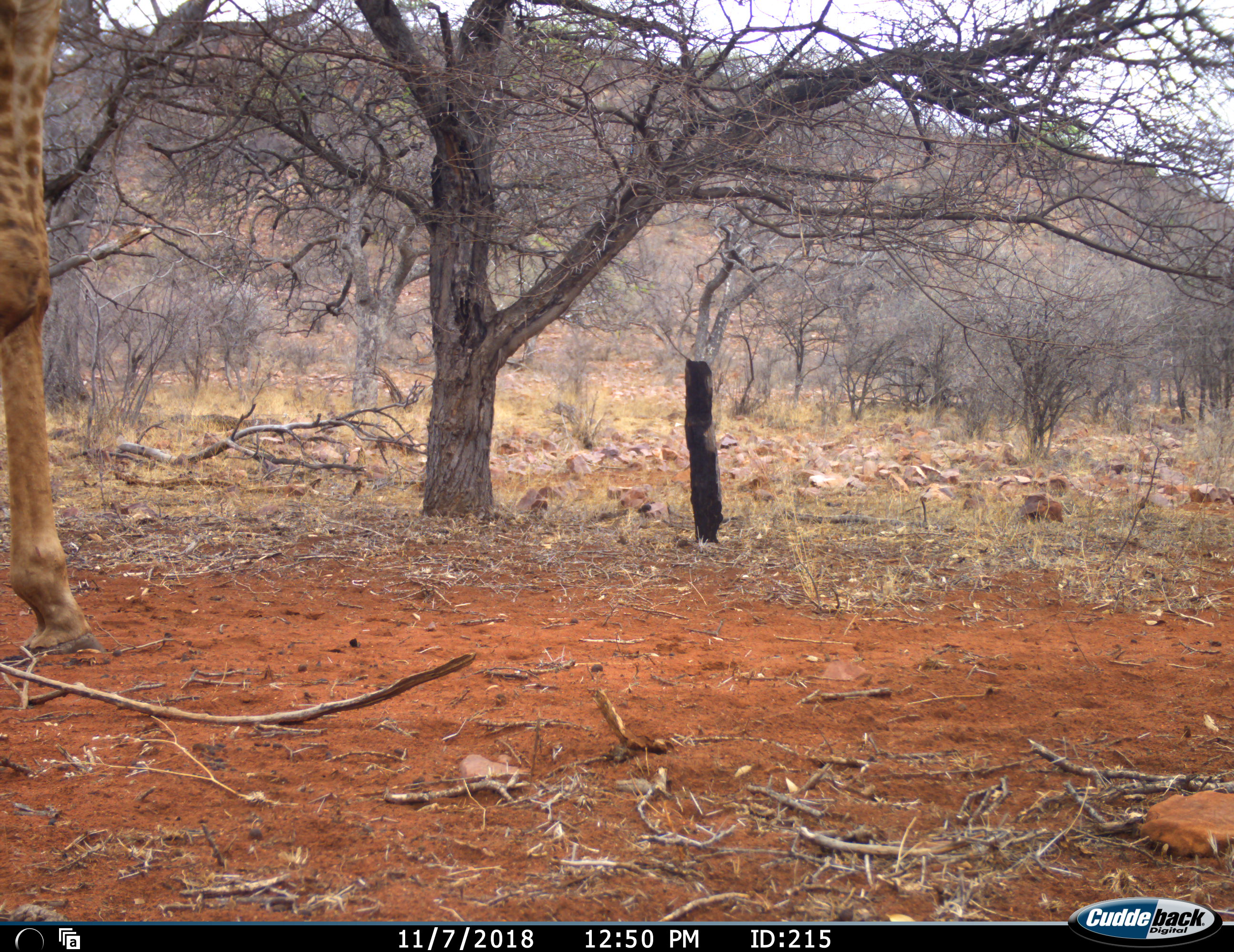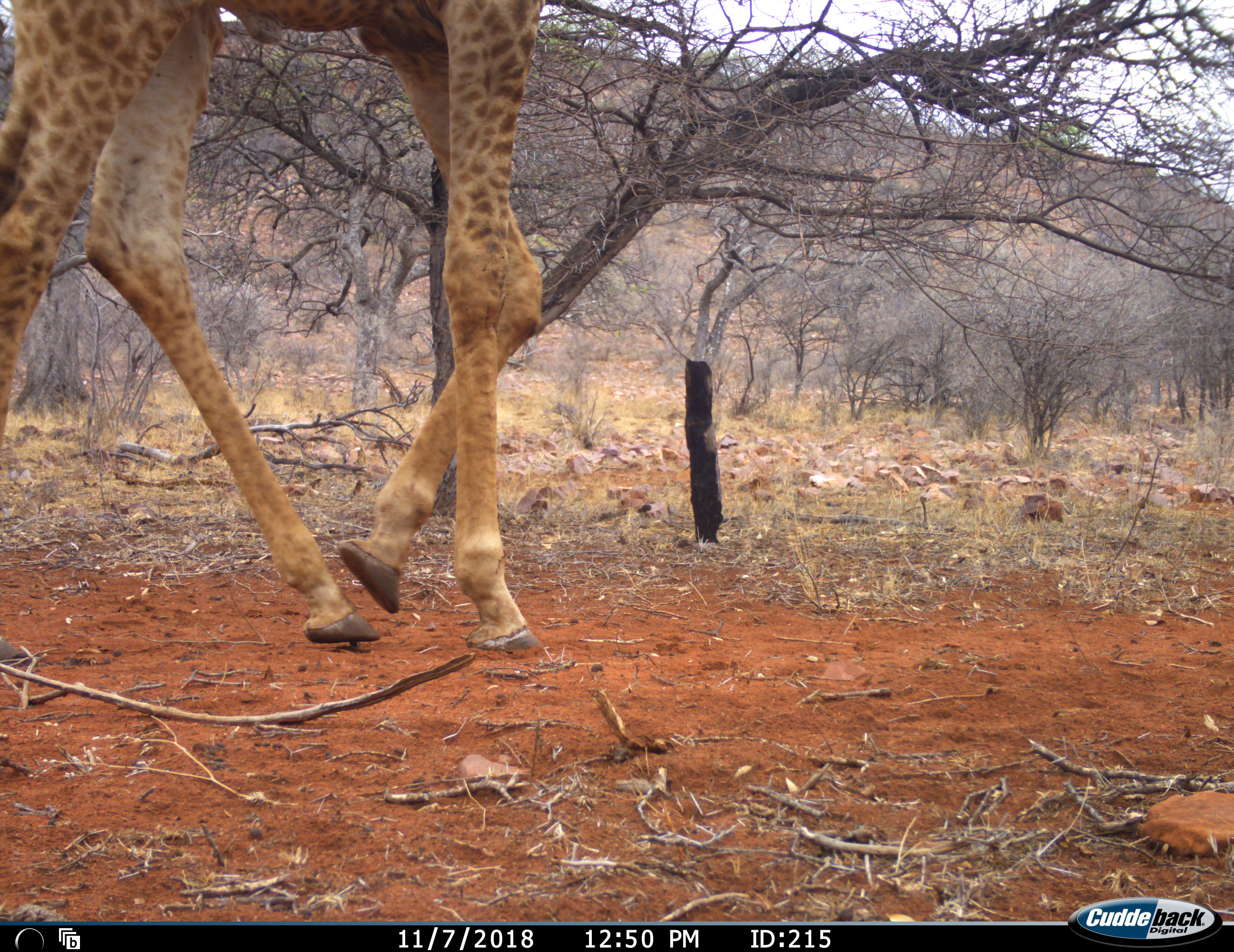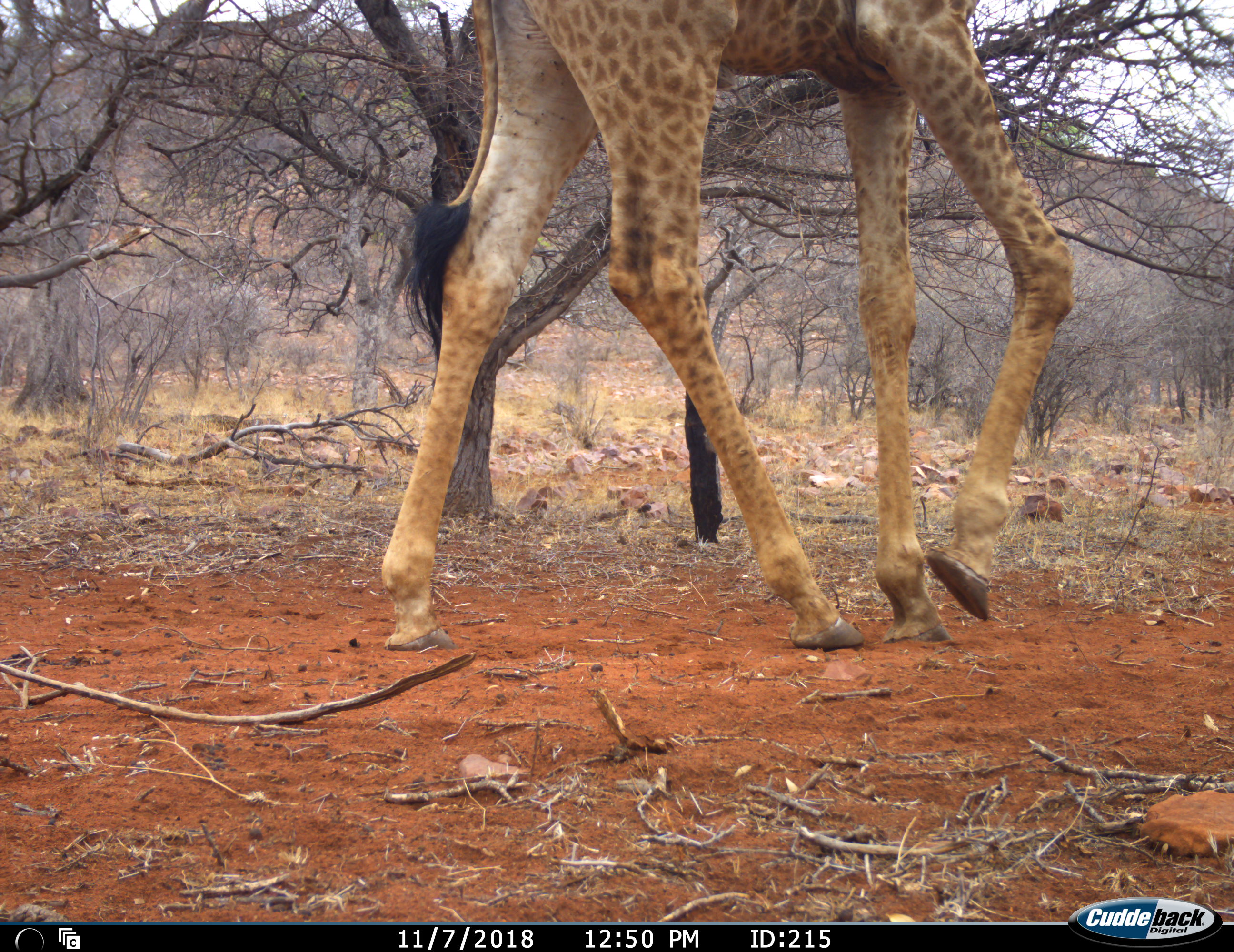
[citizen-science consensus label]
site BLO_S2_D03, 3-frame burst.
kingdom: Animalia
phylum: Chordata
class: Mammalia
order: Artiodactyla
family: Giraffidae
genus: Giraffa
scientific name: Giraffa camelopardalis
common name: giraffe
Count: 1.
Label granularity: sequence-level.